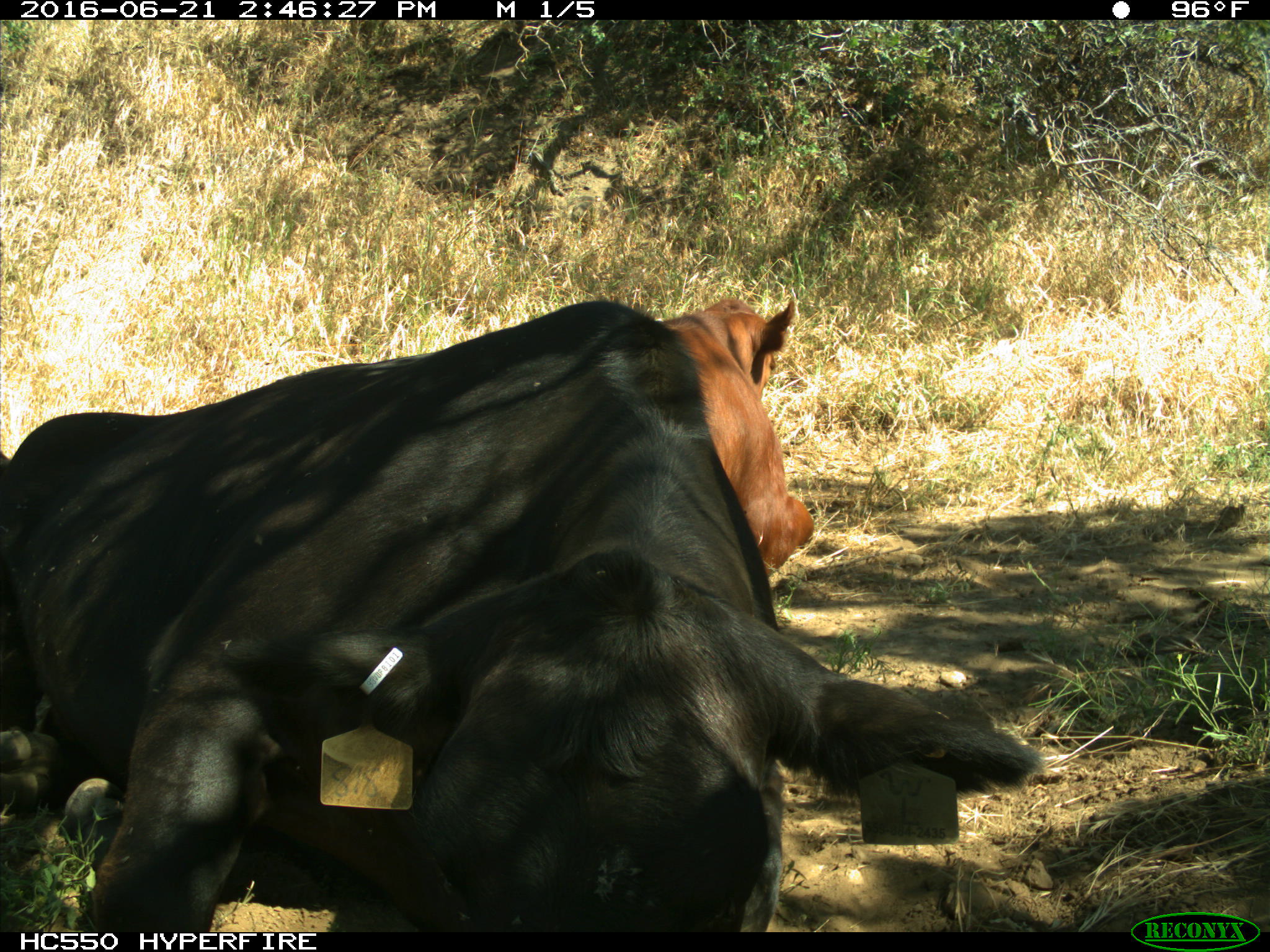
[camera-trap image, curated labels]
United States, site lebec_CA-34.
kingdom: Animalia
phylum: Chordata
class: Mammalia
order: Artiodactyla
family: Bovidae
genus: Bos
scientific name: Bos taurus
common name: domestic cow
Bos taurus (domestic cow).